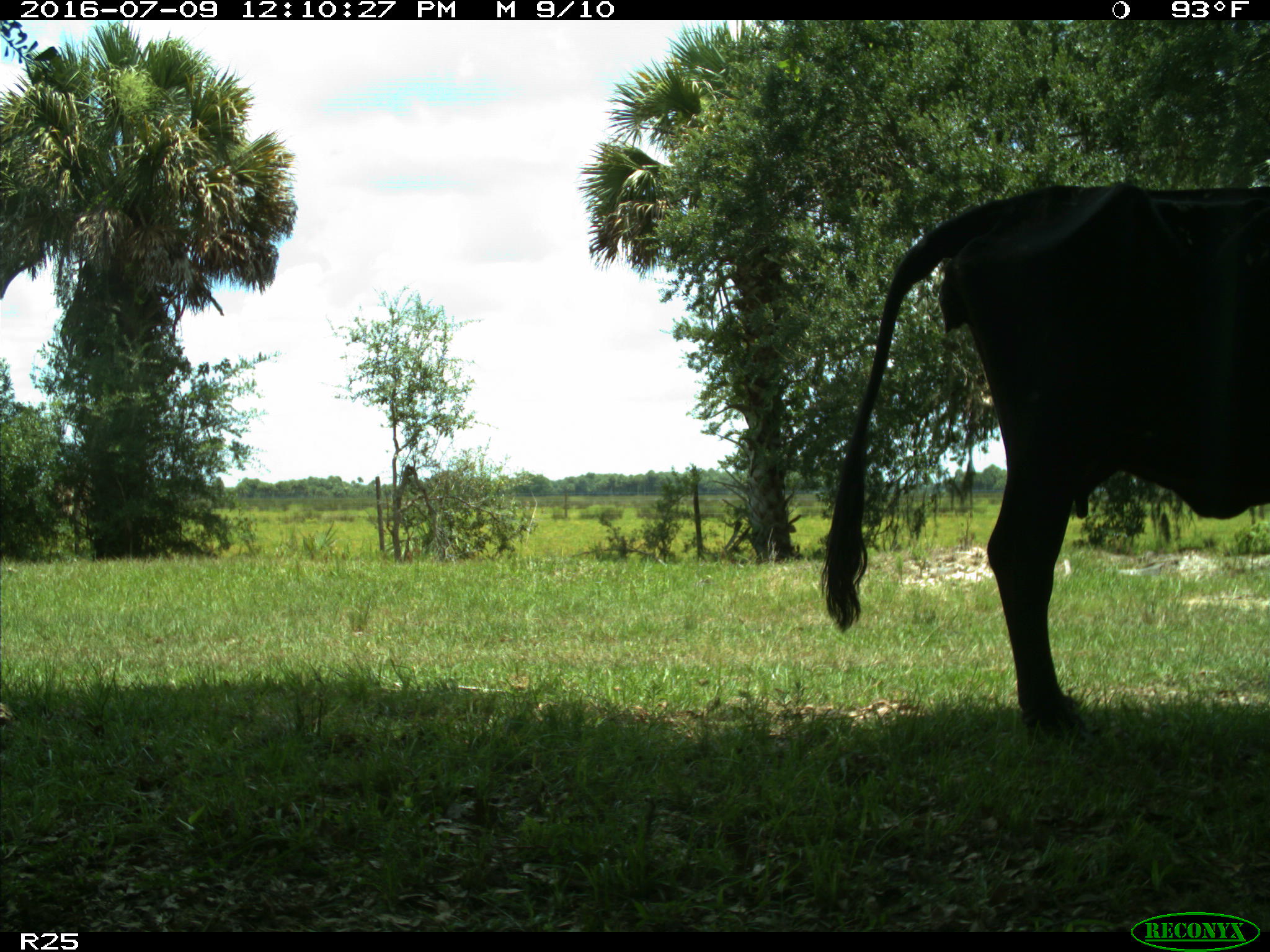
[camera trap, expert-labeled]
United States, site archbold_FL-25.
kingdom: Animalia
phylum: Chordata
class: Mammalia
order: Artiodactyla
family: Bovidae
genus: Bos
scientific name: Bos taurus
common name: domestic cow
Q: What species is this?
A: Bos taurus (domestic cow).